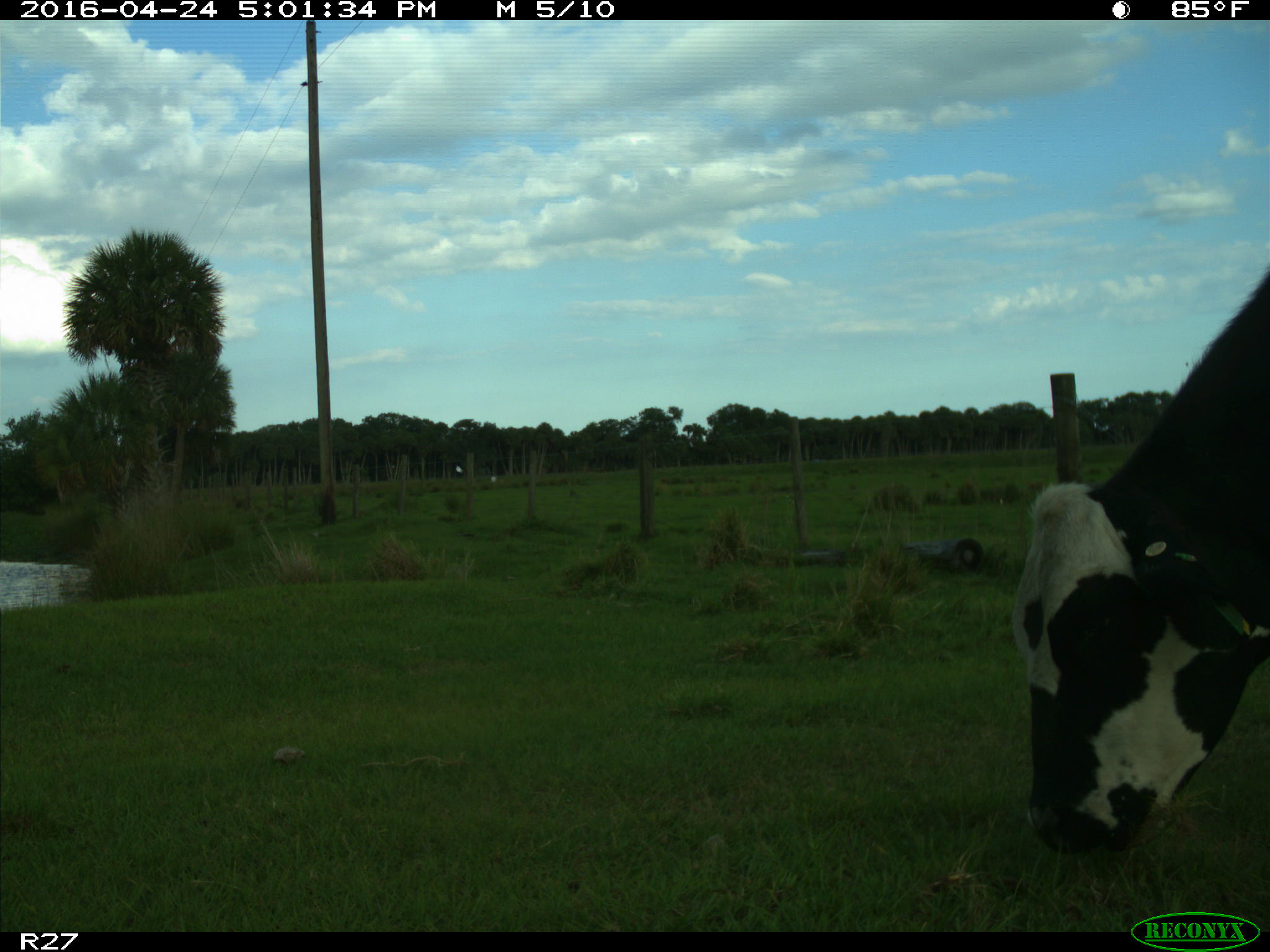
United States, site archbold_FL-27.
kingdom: Animalia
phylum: Chordata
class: Mammalia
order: Artiodactyla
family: Bovidae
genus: Bos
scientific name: Bos taurus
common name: domestic cow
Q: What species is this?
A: Bos taurus (domestic cow).